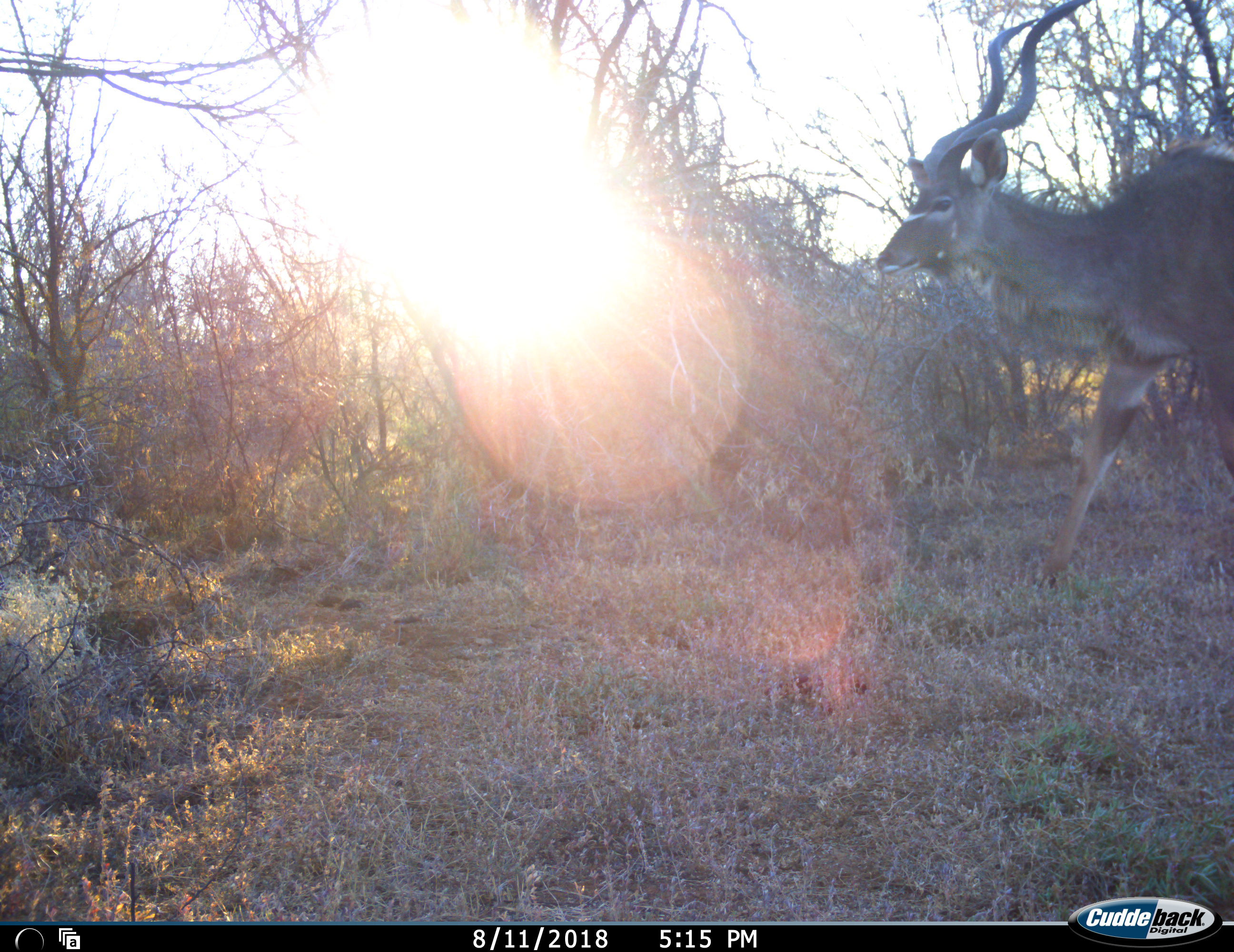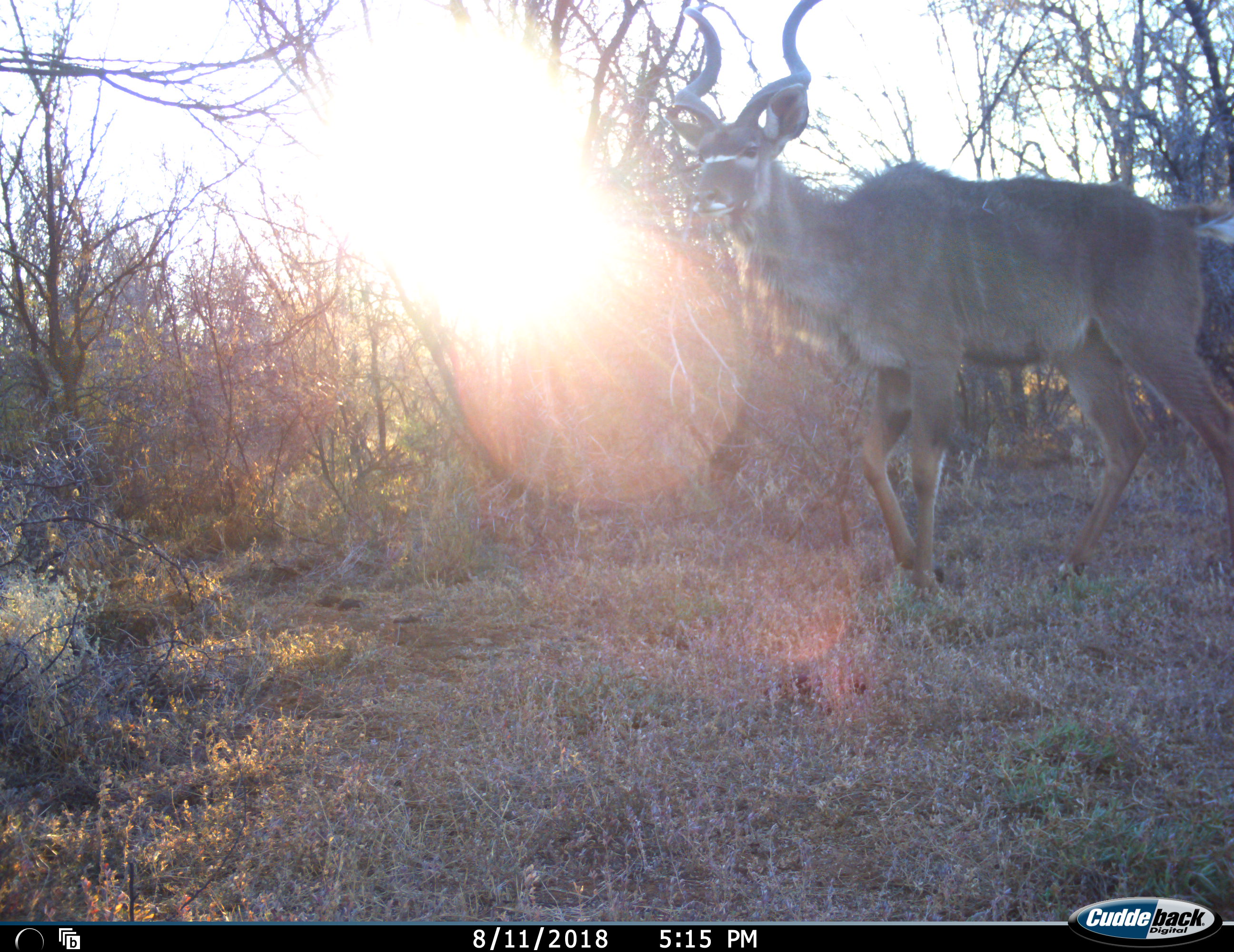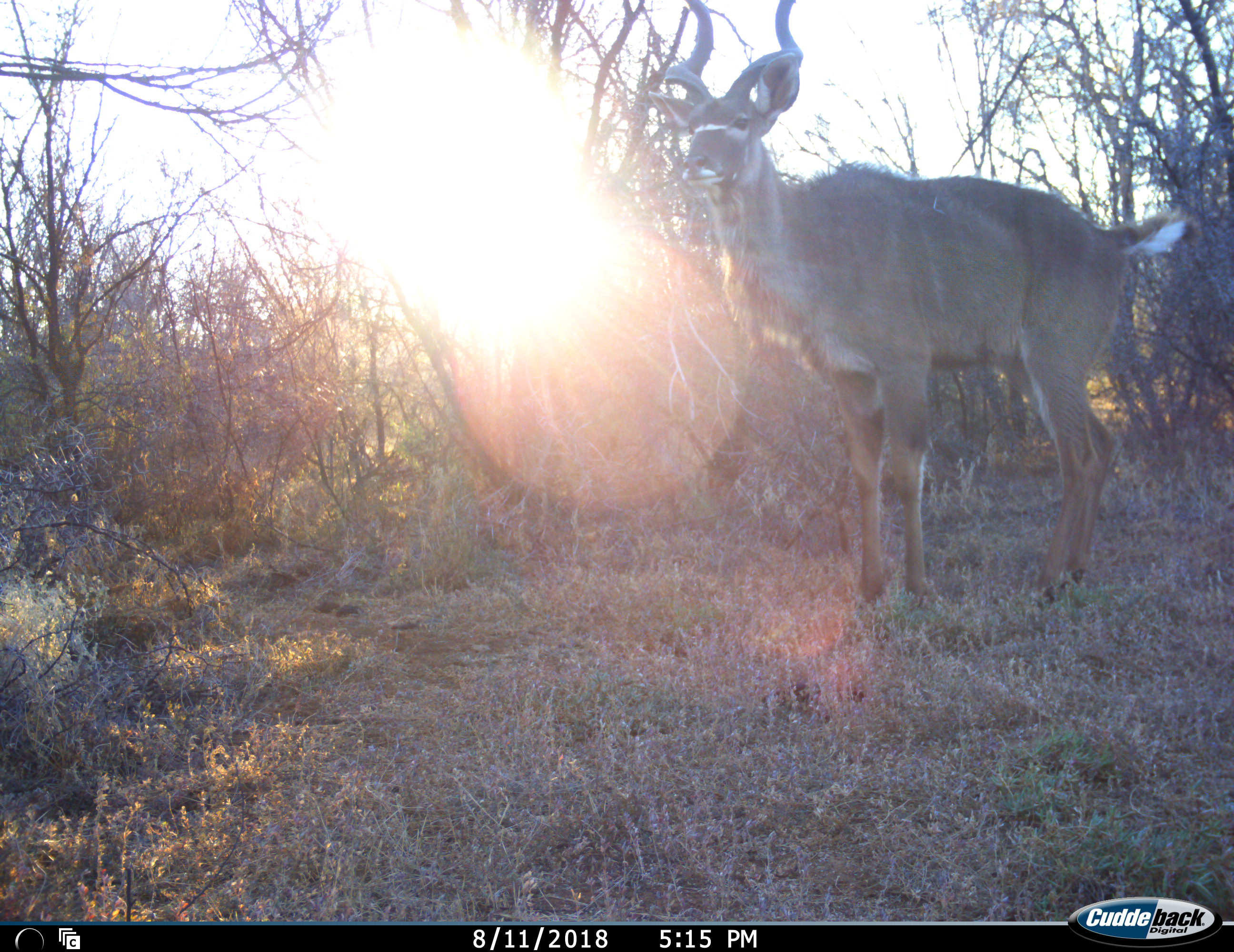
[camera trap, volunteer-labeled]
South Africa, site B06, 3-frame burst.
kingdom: Animalia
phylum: Chordata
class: Mammalia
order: Artiodactyla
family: Bovidae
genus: Tragelaphus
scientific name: Tragelaphus strepsiceros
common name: greater kudu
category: kudu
Kudu (greater kudu) (Tragelaphus strepsiceros), count 1. Behavior (volunteer vote fractions): standing 10%, resting 0%, moving 100%, interacting 0%. Young present (vote fraction): 0%. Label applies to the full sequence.